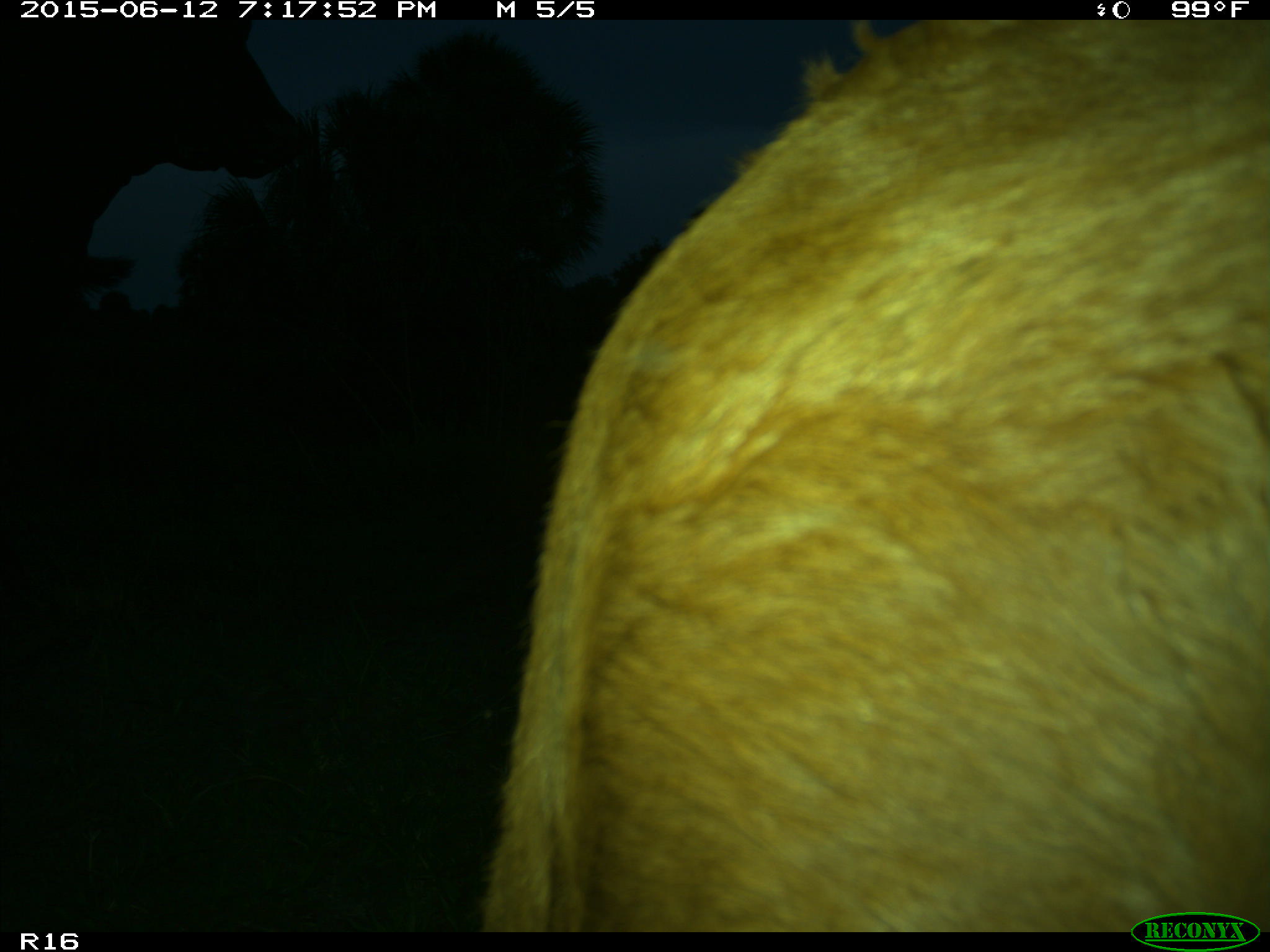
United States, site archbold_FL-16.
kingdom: Animalia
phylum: Chordata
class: Mammalia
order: Artiodactyla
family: Bovidae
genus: Bos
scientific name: Bos taurus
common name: domestic cow